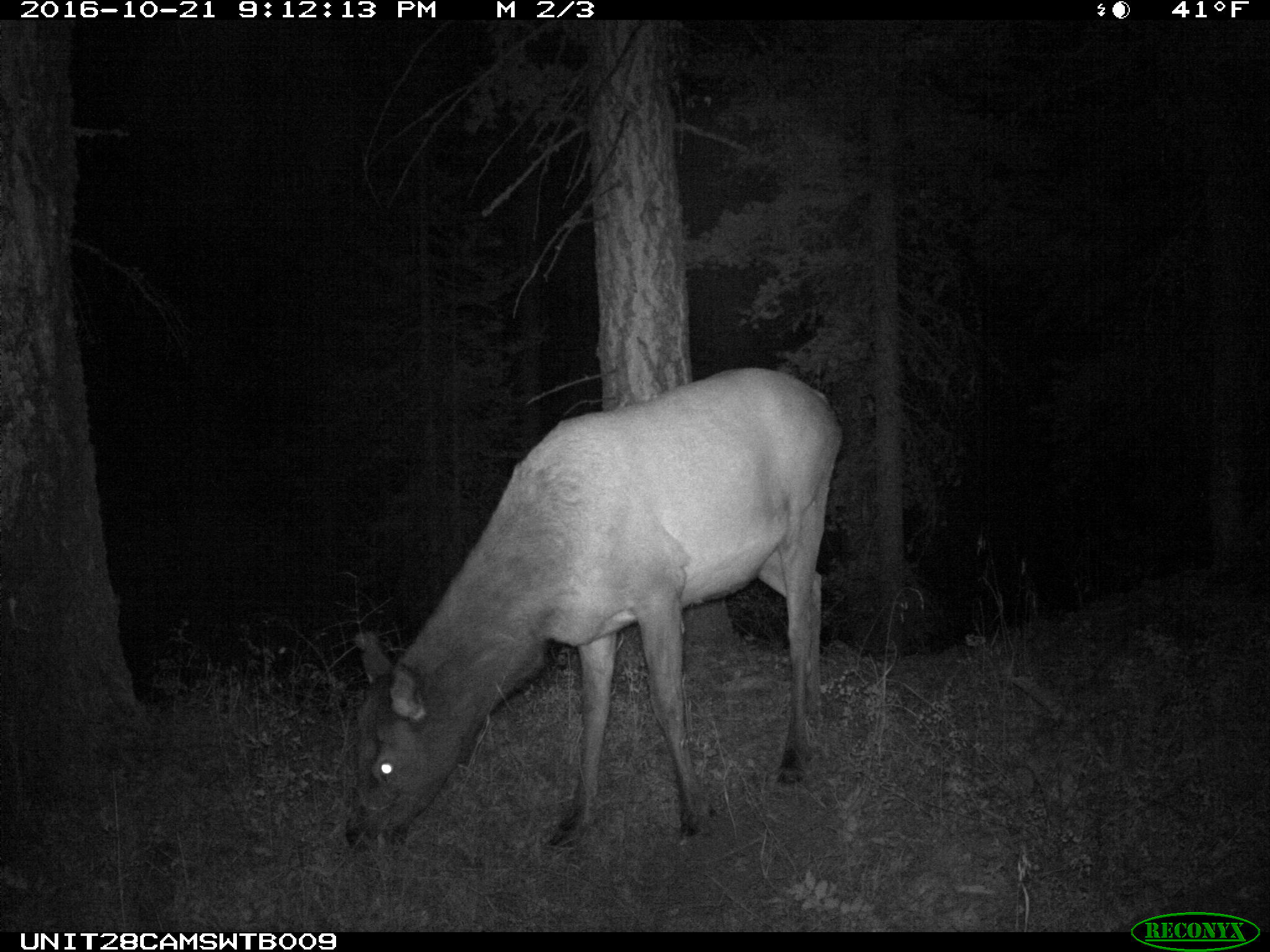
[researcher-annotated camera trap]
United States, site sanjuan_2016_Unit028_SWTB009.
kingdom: Animalia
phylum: Chordata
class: Mammalia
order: Artiodactyla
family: Cervidae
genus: Cervus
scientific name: Cervus elaphus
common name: red deer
Cervus elaphus (red deer).